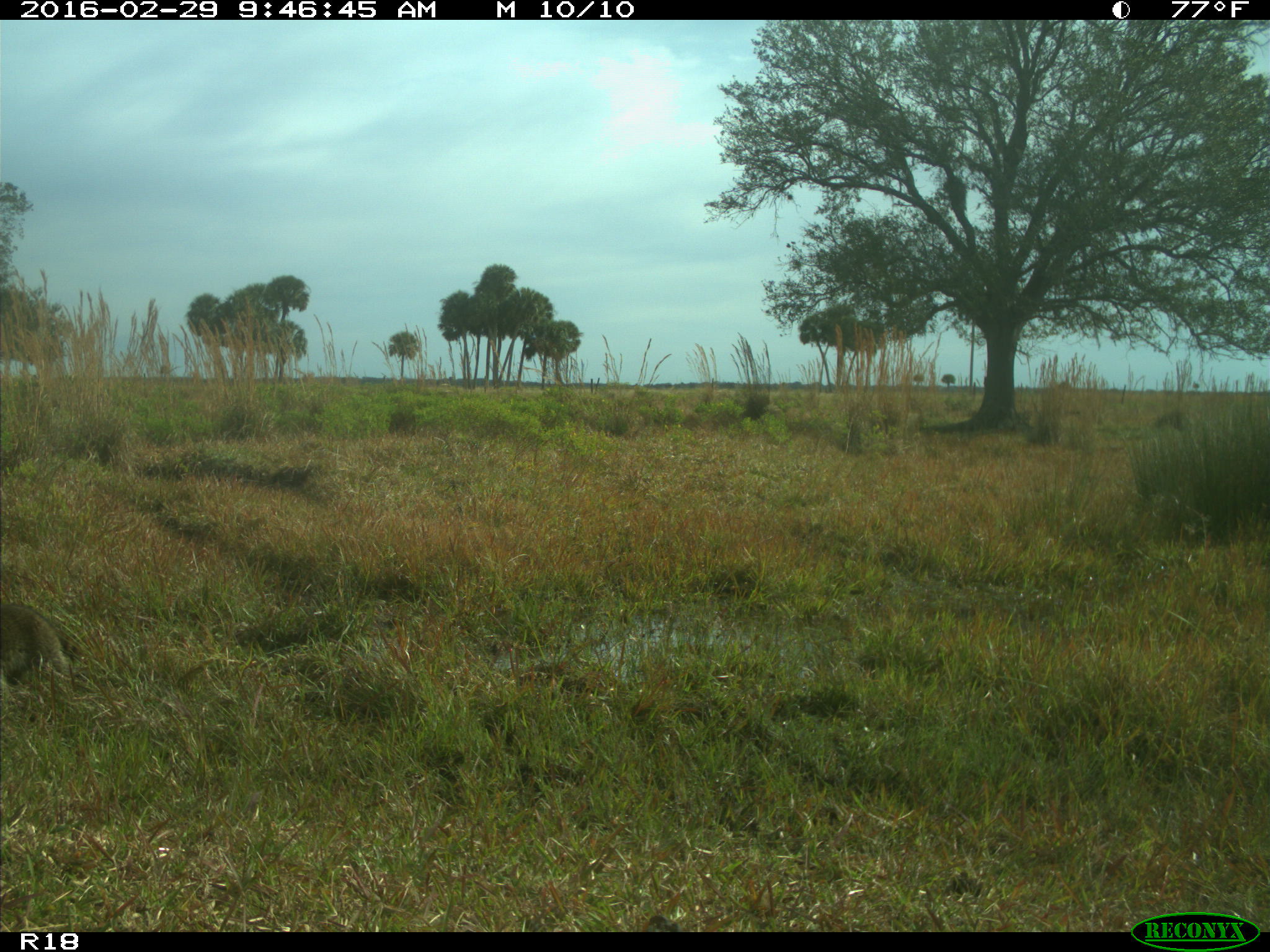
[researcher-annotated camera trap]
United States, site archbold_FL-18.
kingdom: Animalia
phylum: Chordata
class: Mammalia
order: Carnivora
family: Procyonidae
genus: Procyon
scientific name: Procyon lotor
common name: common raccoon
Procyon lotor (common raccoon).